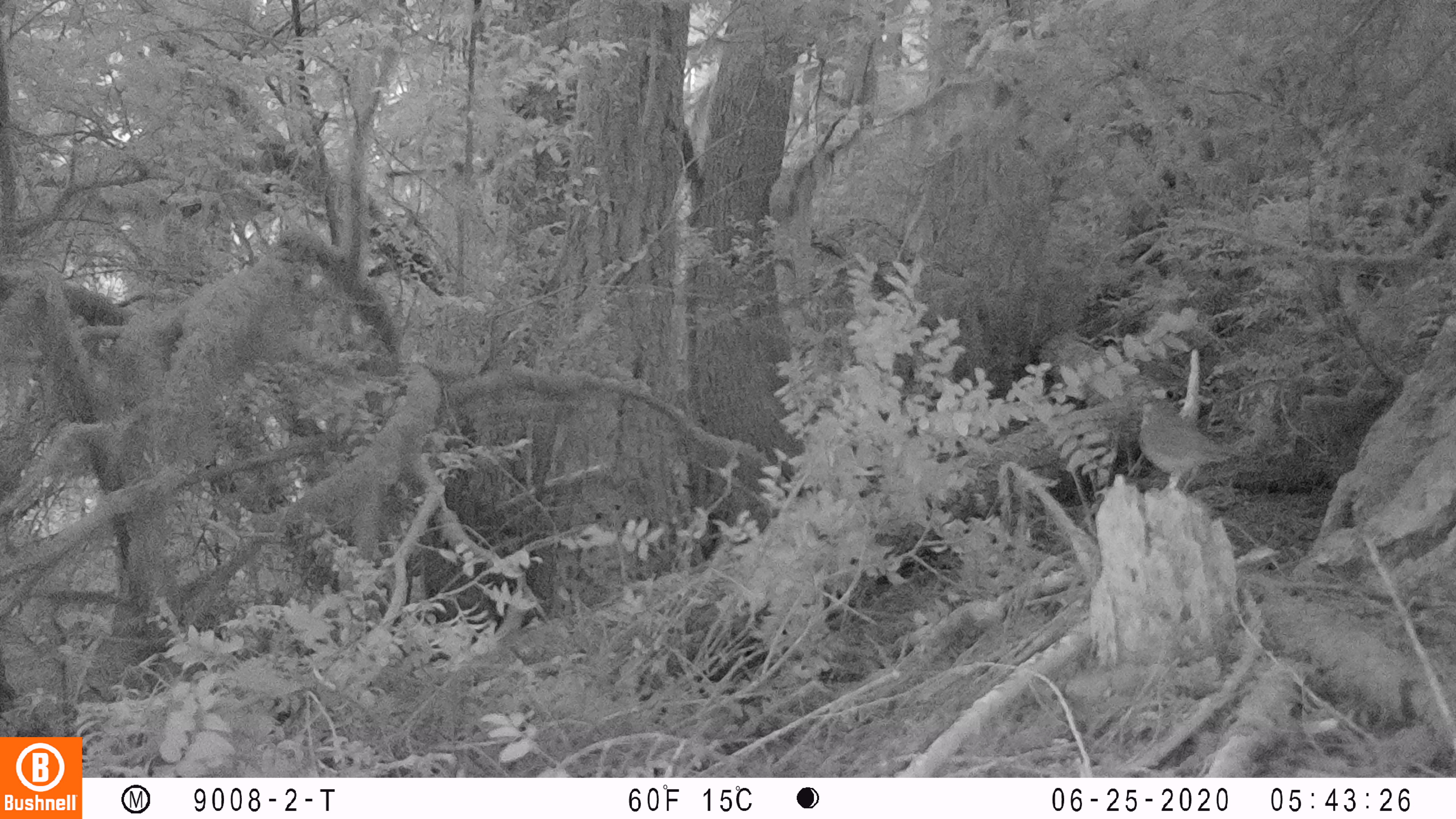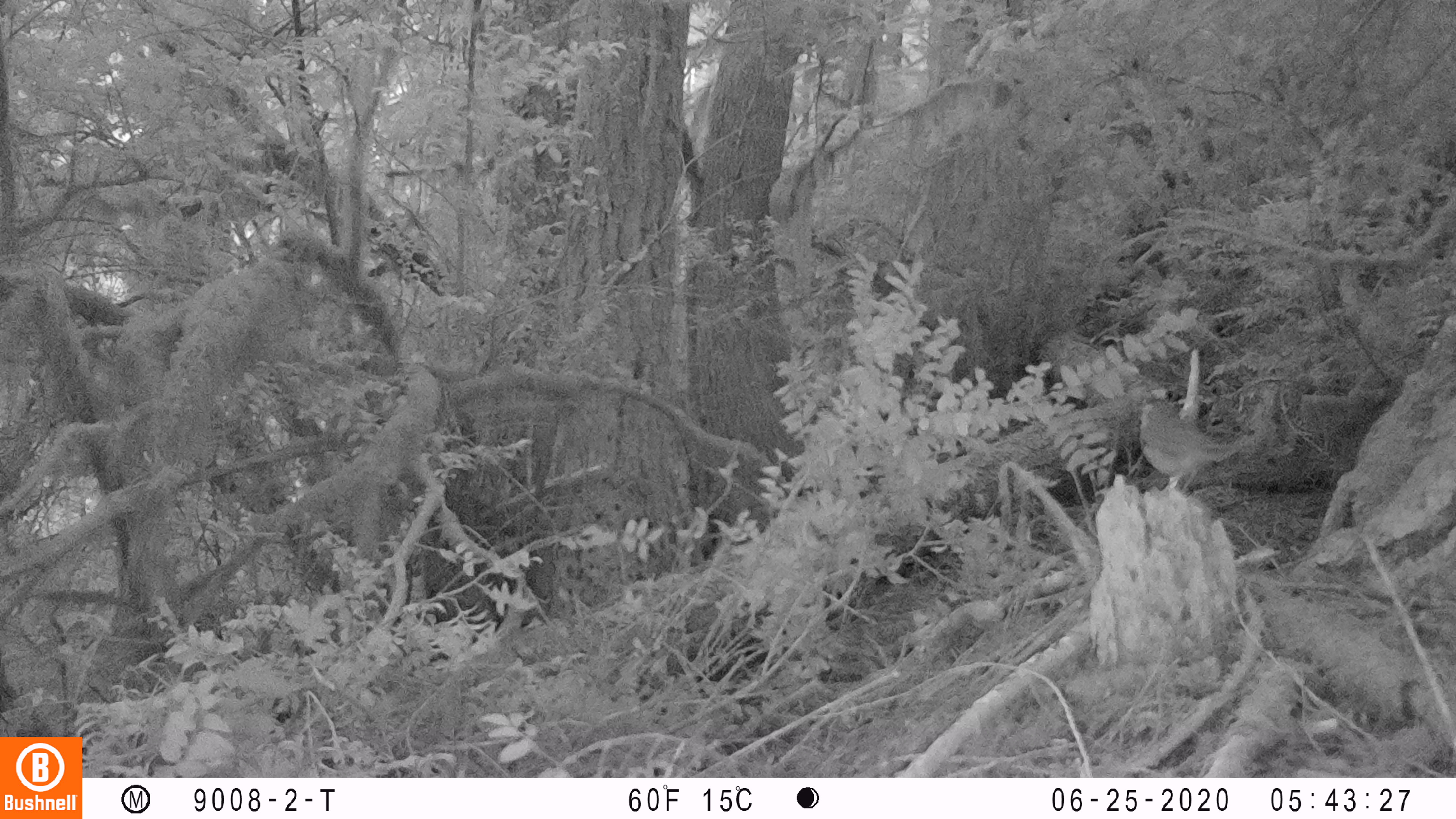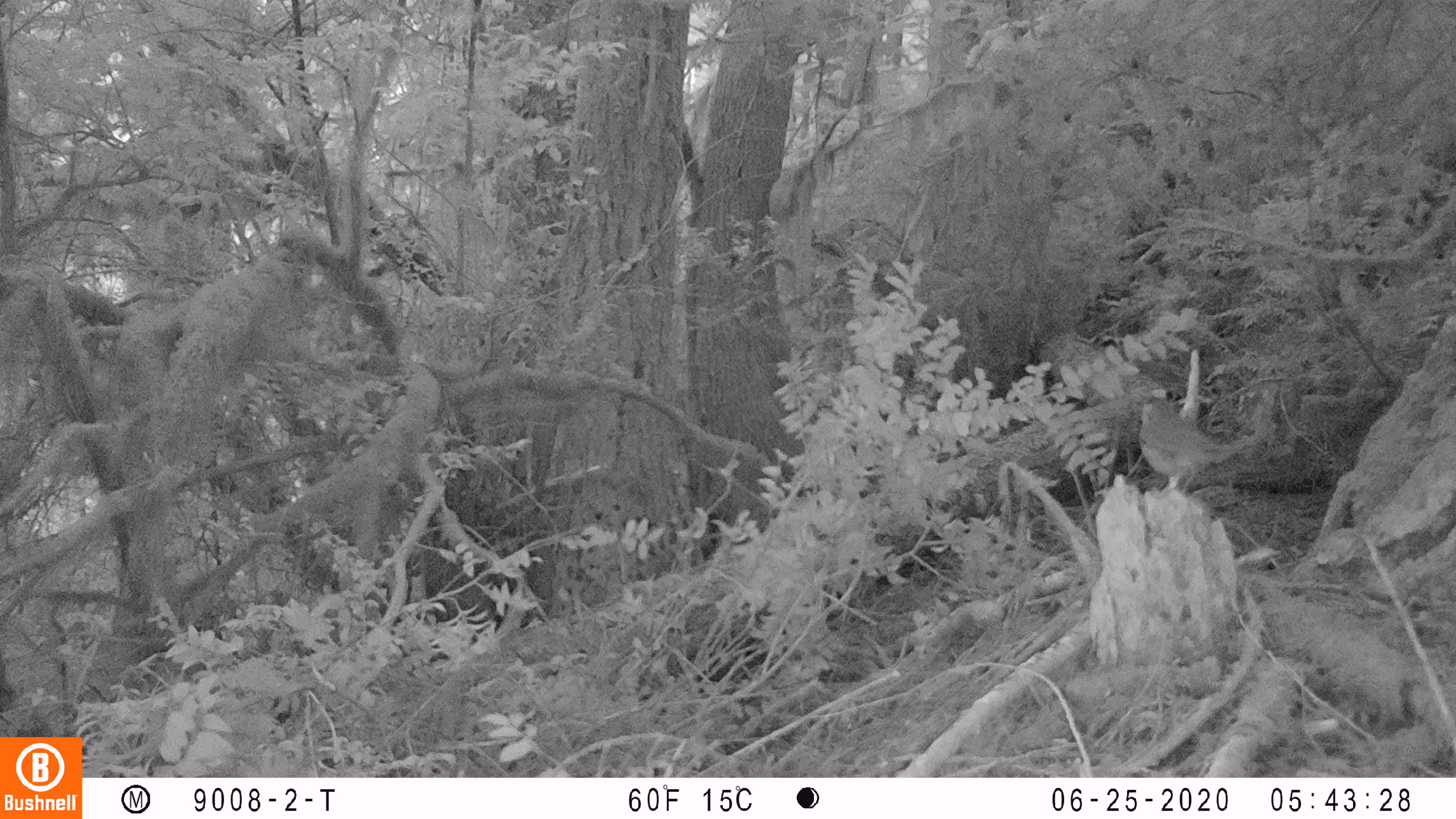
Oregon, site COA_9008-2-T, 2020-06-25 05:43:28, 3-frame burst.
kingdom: Animalia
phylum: Chordata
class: Aves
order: Passeriformes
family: Turdidae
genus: Catharus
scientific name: Catharus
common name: brown thrushes and nightingale-thrushes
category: catharus species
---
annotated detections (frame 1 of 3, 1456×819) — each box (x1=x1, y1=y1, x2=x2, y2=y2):
catharus species: (x1=1126, y1=381, x2=1261, y2=512)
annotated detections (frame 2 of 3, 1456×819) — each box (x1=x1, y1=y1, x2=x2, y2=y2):
catharus species: (x1=1120, y1=378, x2=1259, y2=513)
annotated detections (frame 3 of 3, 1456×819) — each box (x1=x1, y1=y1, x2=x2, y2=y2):
catharus species: (x1=1122, y1=385, x2=1274, y2=510)